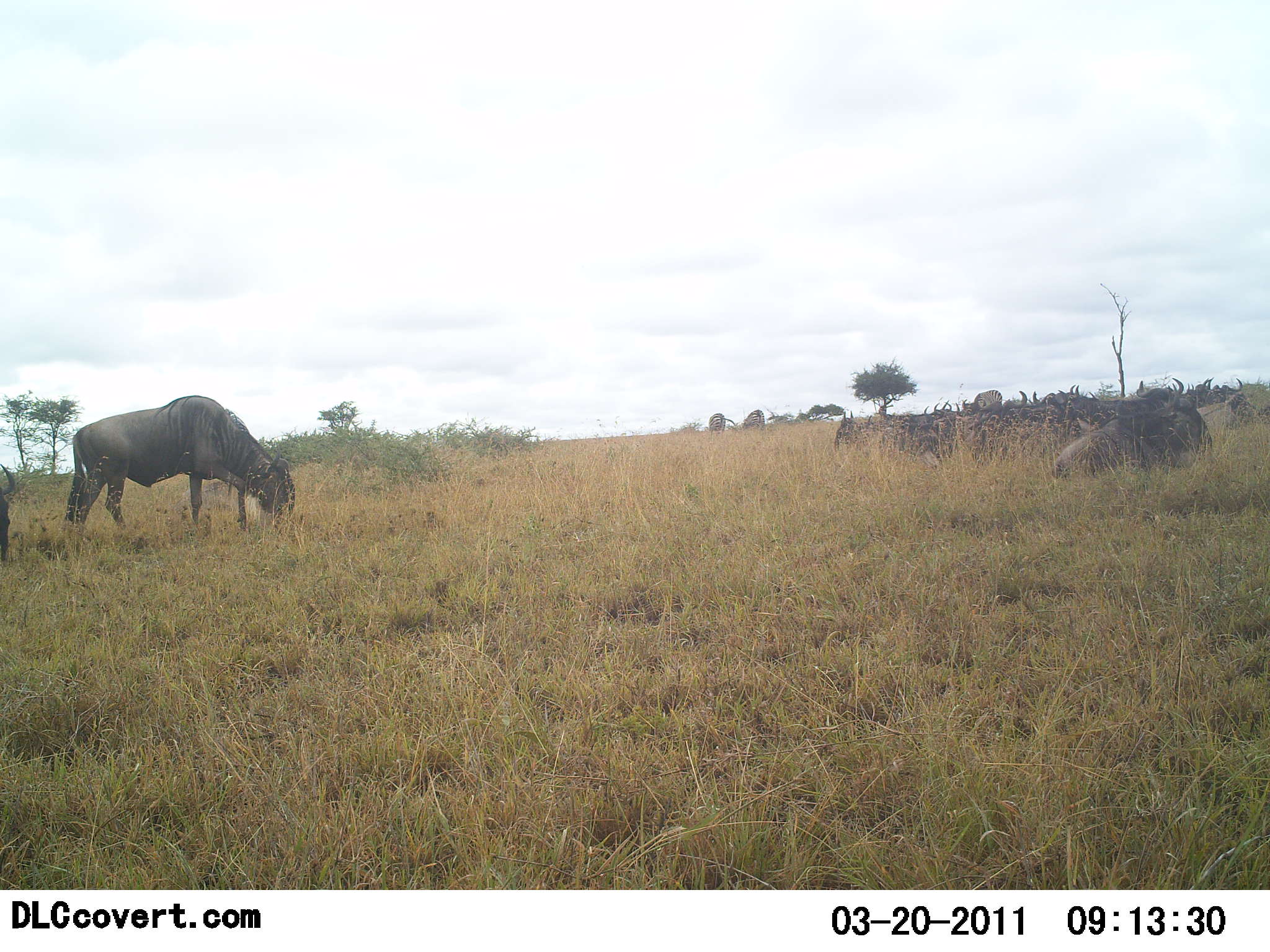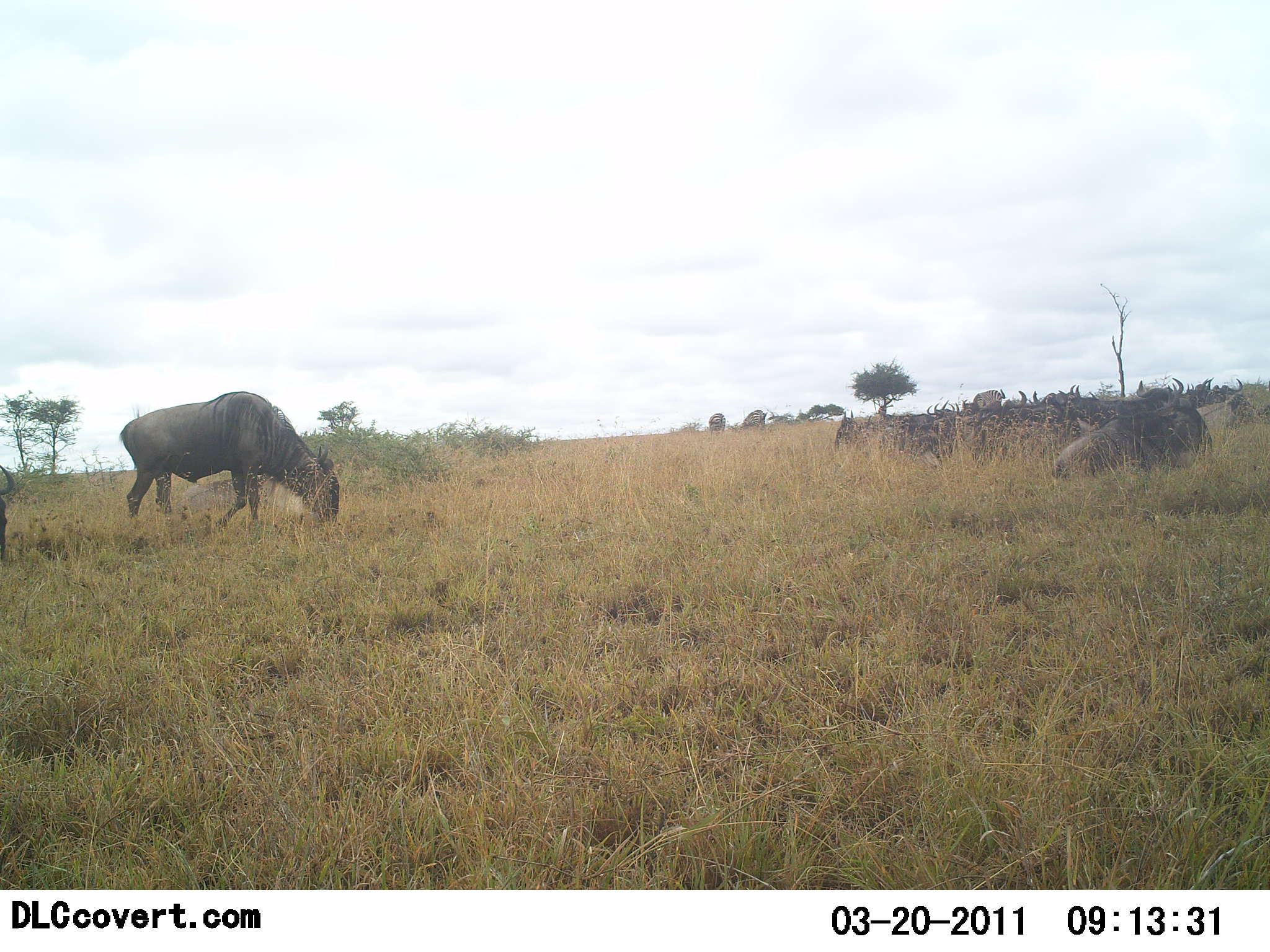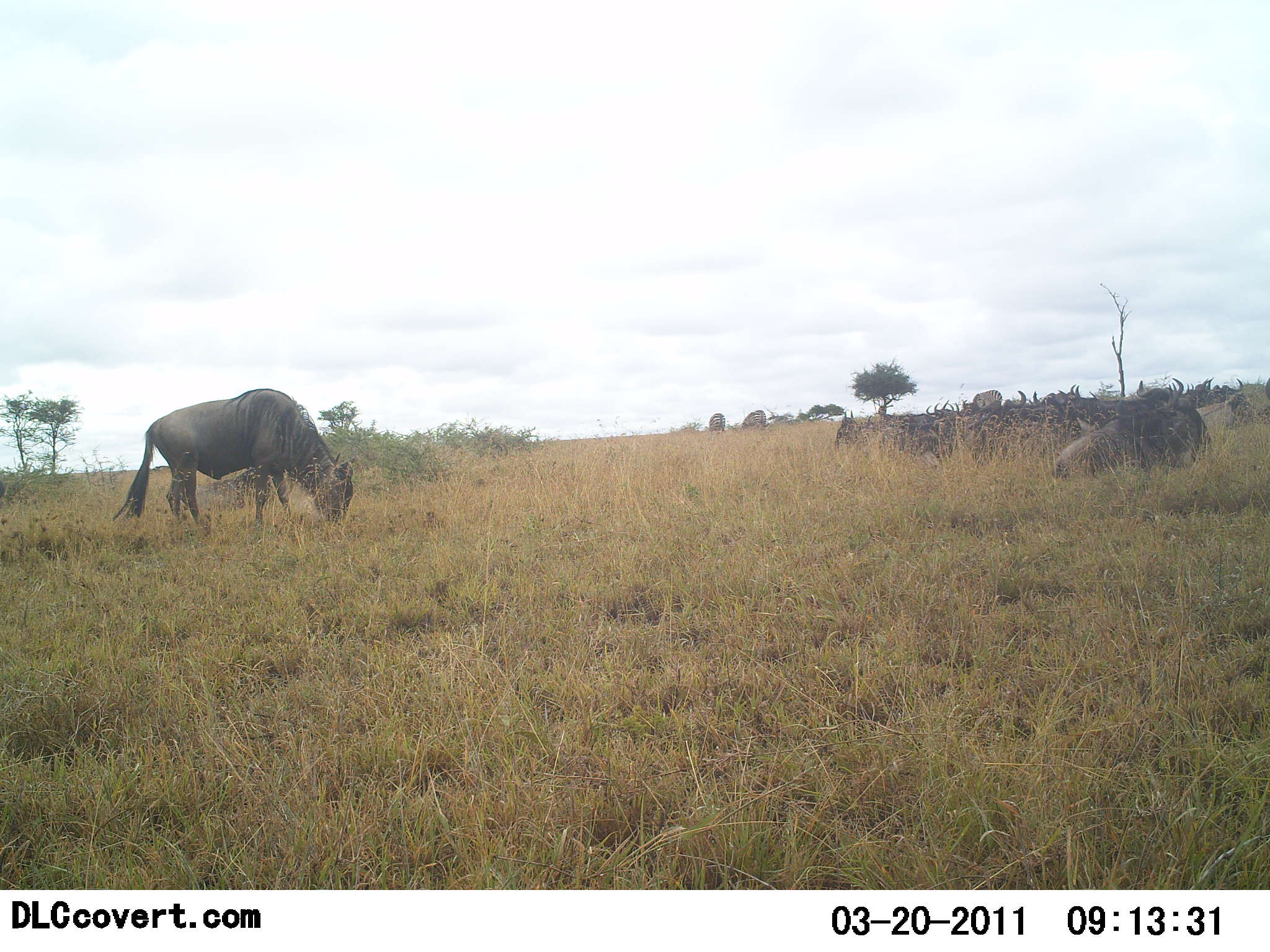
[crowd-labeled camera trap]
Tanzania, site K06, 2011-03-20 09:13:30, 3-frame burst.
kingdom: Animalia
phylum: Chordata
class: Mammalia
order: Artiodactyla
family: Bovidae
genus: Connochaetes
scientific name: Connochaetes taurinus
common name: blue wildebeest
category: wildebeest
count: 11-50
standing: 33%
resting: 83%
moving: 17%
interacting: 0%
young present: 0%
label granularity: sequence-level